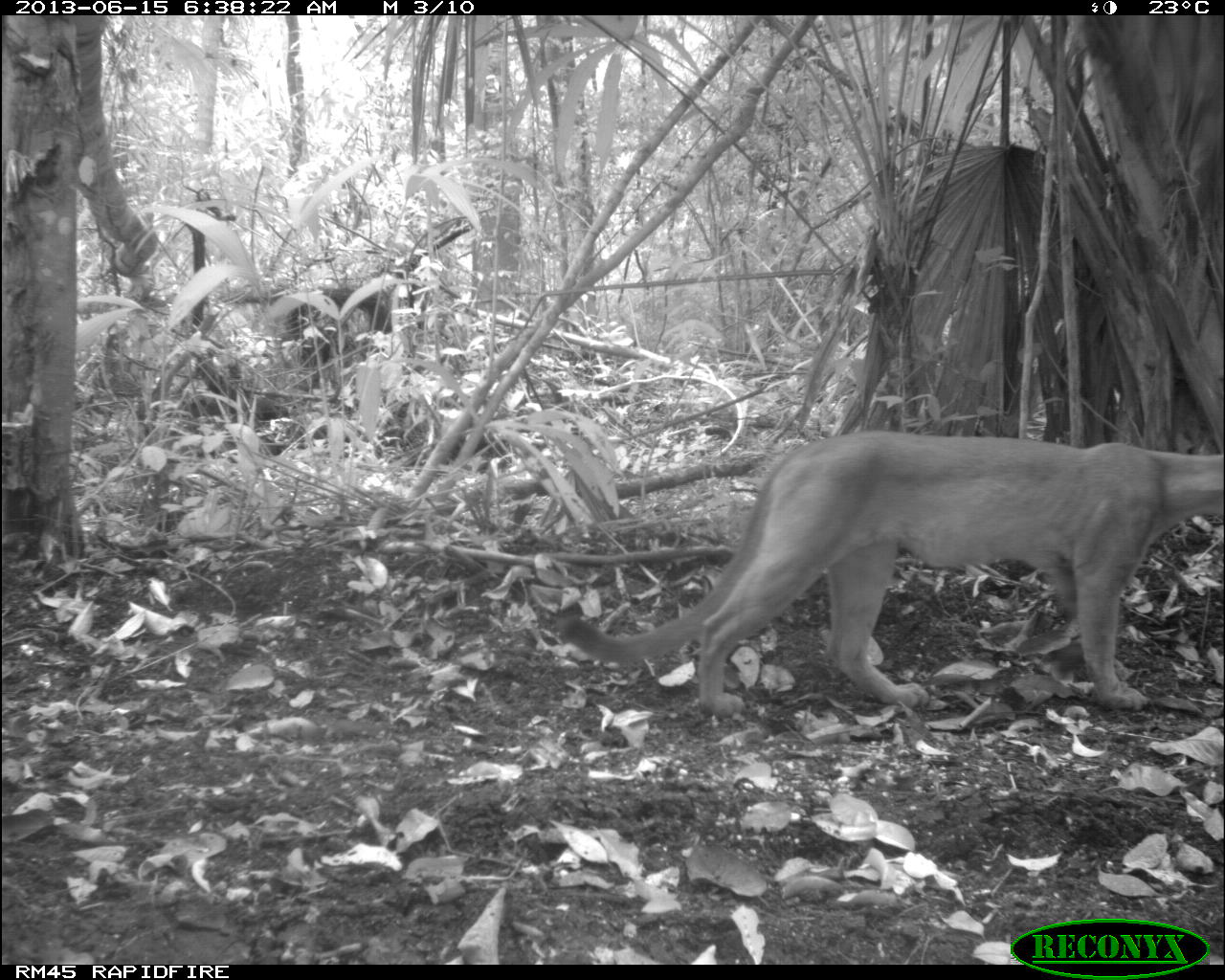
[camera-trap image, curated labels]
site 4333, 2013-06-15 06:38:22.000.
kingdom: Animalia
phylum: Chordata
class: Mammalia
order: Carnivora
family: Felidae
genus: Puma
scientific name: Puma concolor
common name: mountain lion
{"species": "Puma concolor (mountain lion)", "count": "1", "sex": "male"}